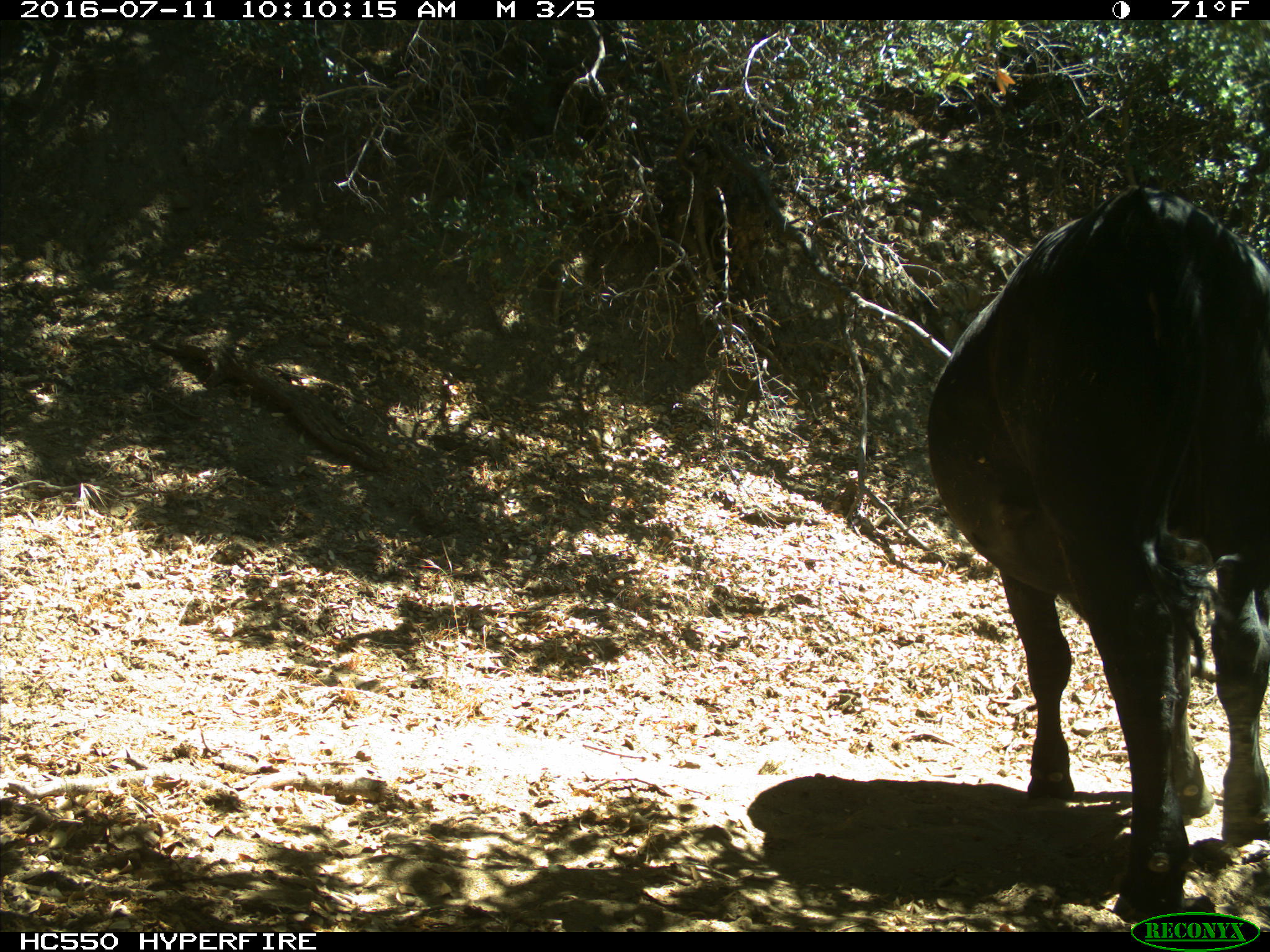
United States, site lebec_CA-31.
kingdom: Animalia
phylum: Chordata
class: Mammalia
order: Artiodactyla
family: Bovidae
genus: Bos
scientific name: Bos taurus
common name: domestic cow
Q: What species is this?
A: Bos taurus (domestic cow).